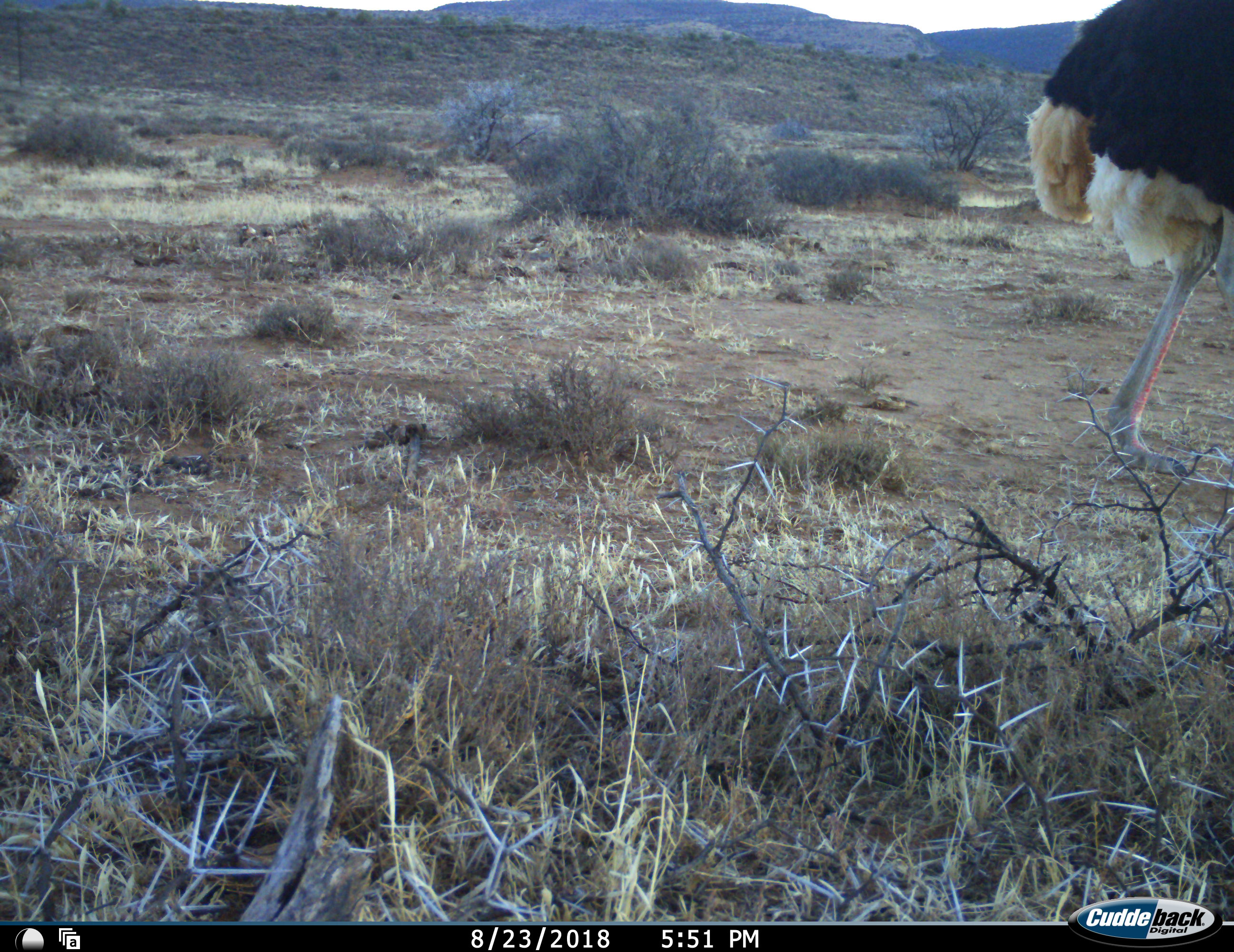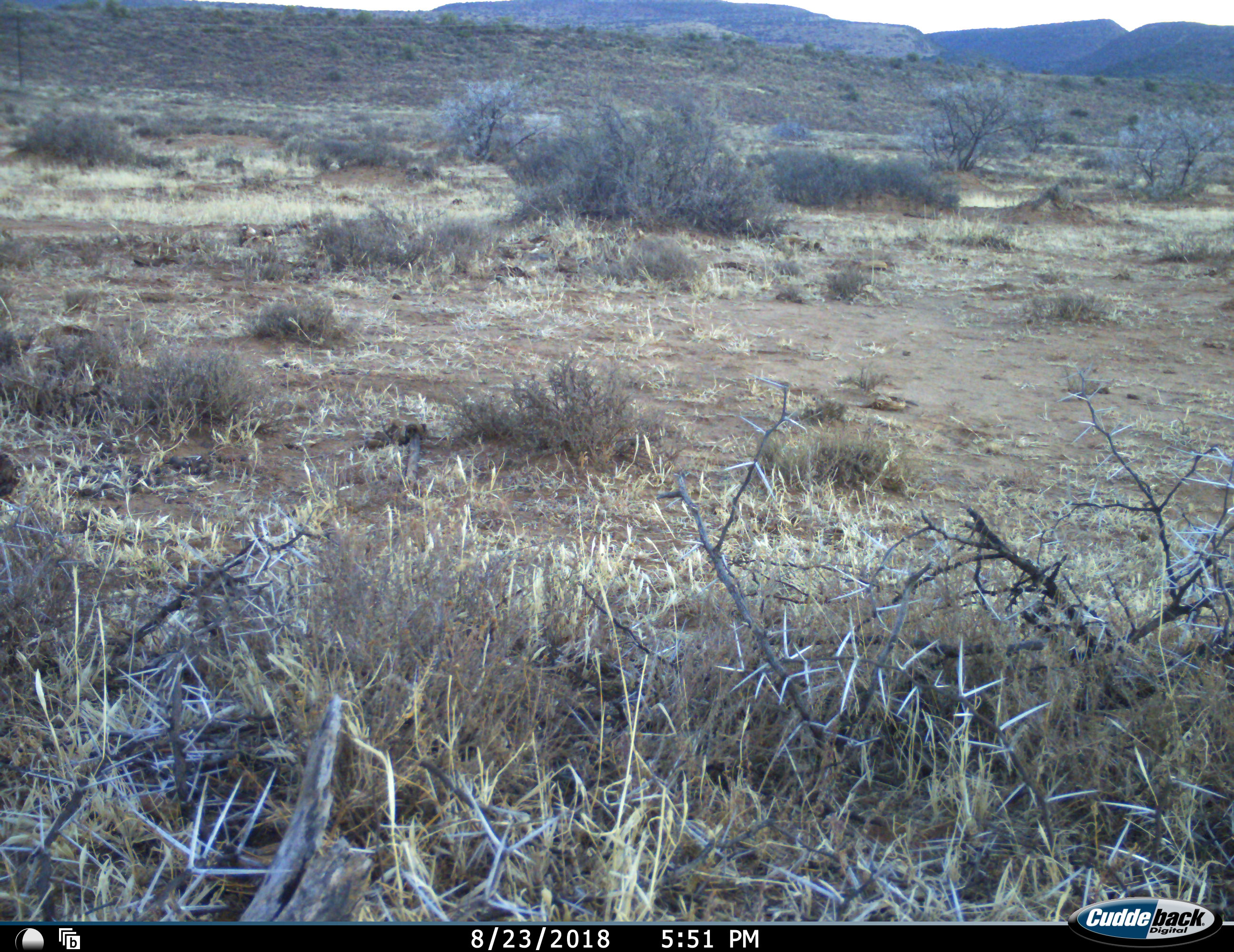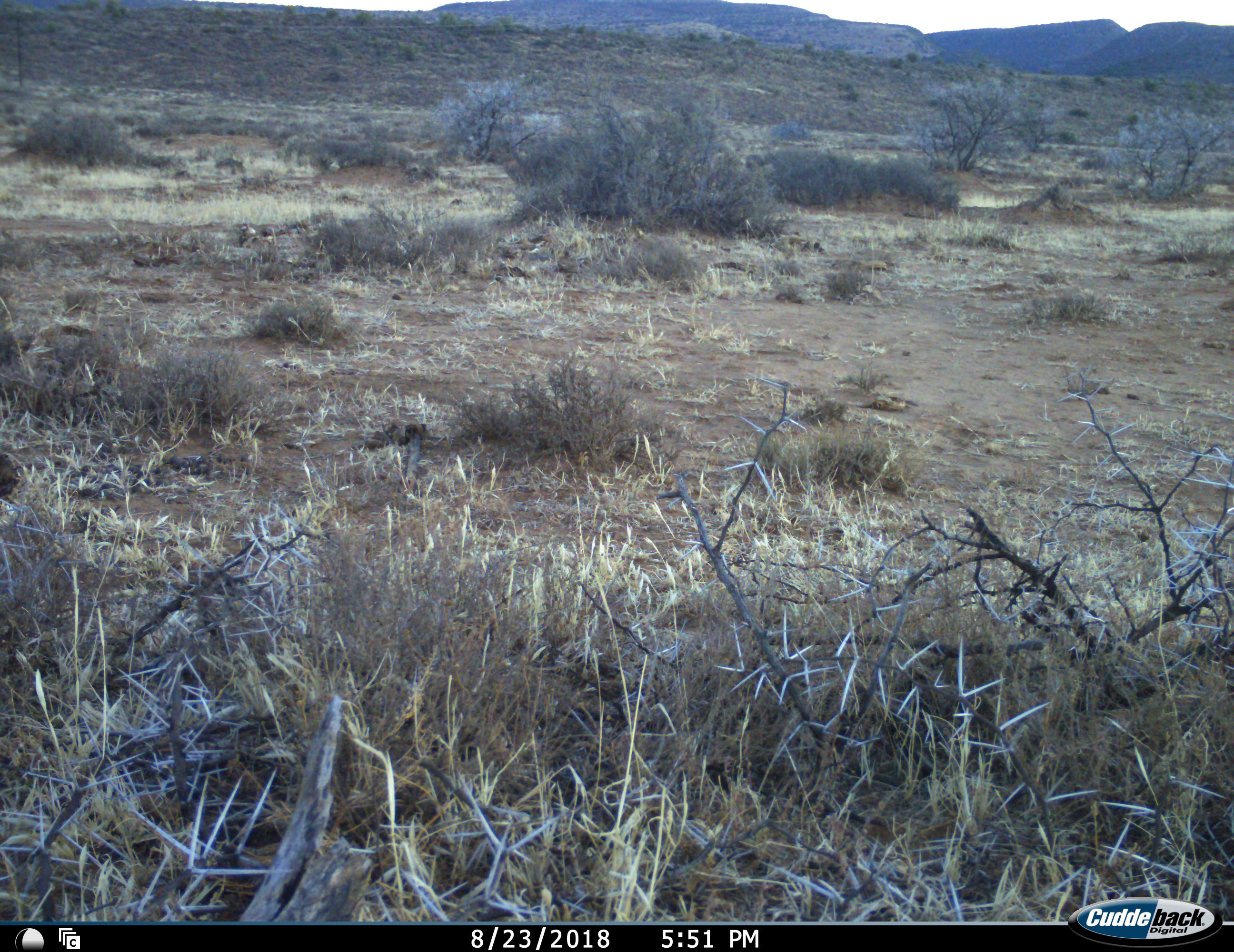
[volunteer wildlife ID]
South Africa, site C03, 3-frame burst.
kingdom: Animalia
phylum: Chordata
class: Aves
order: Struthioniformes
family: Struthionidae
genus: Struthio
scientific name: Struthio camelus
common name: ostrich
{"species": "ostrich (Struthio camelus)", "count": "1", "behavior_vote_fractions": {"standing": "0%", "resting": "0%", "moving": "100%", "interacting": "0%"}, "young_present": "0%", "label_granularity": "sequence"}